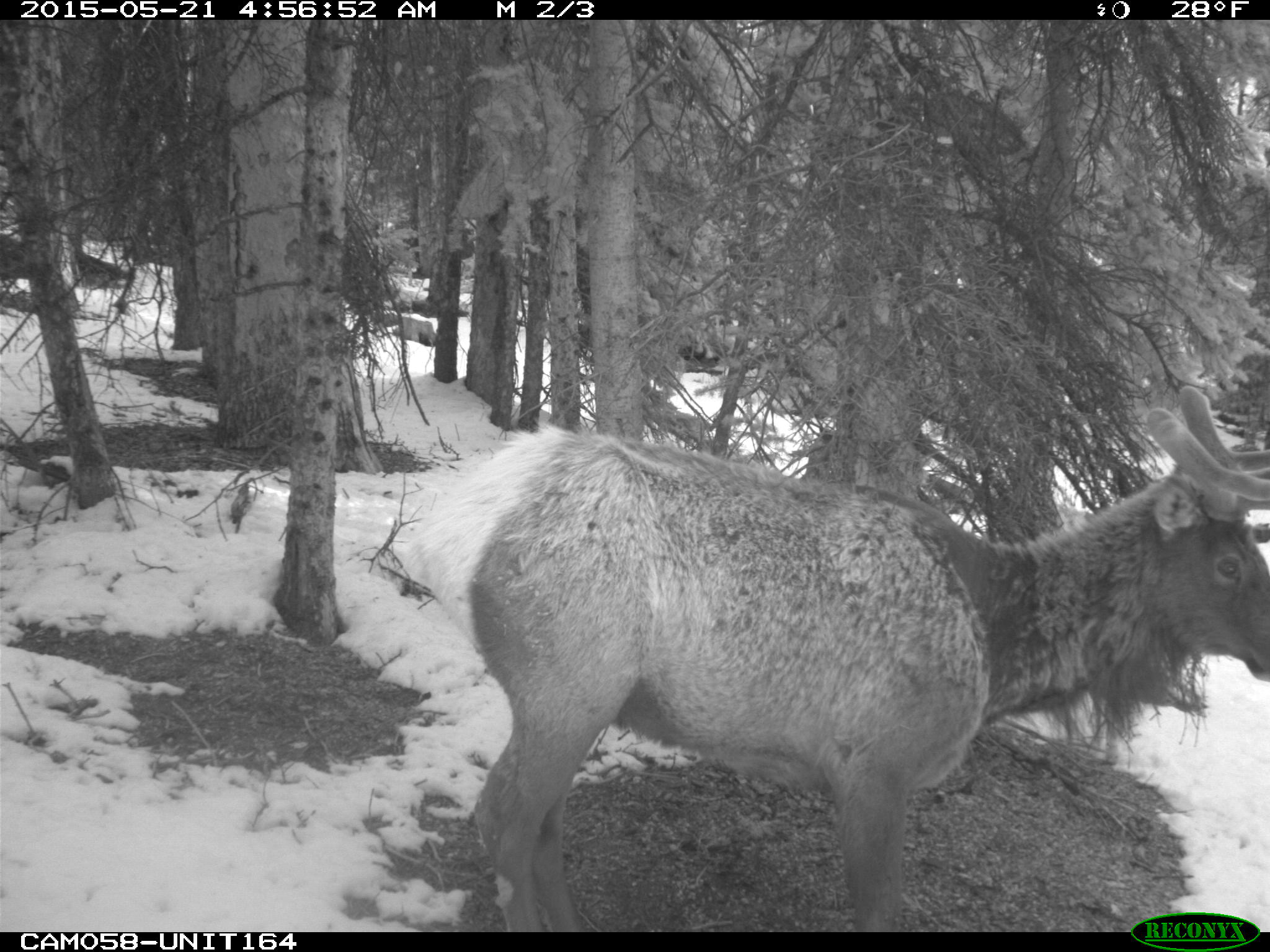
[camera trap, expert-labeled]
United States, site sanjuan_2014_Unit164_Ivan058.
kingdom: Animalia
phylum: Chordata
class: Mammalia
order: Artiodactyla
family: Cervidae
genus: Cervus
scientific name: Cervus elaphus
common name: red deer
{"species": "Cervus elaphus (red deer)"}